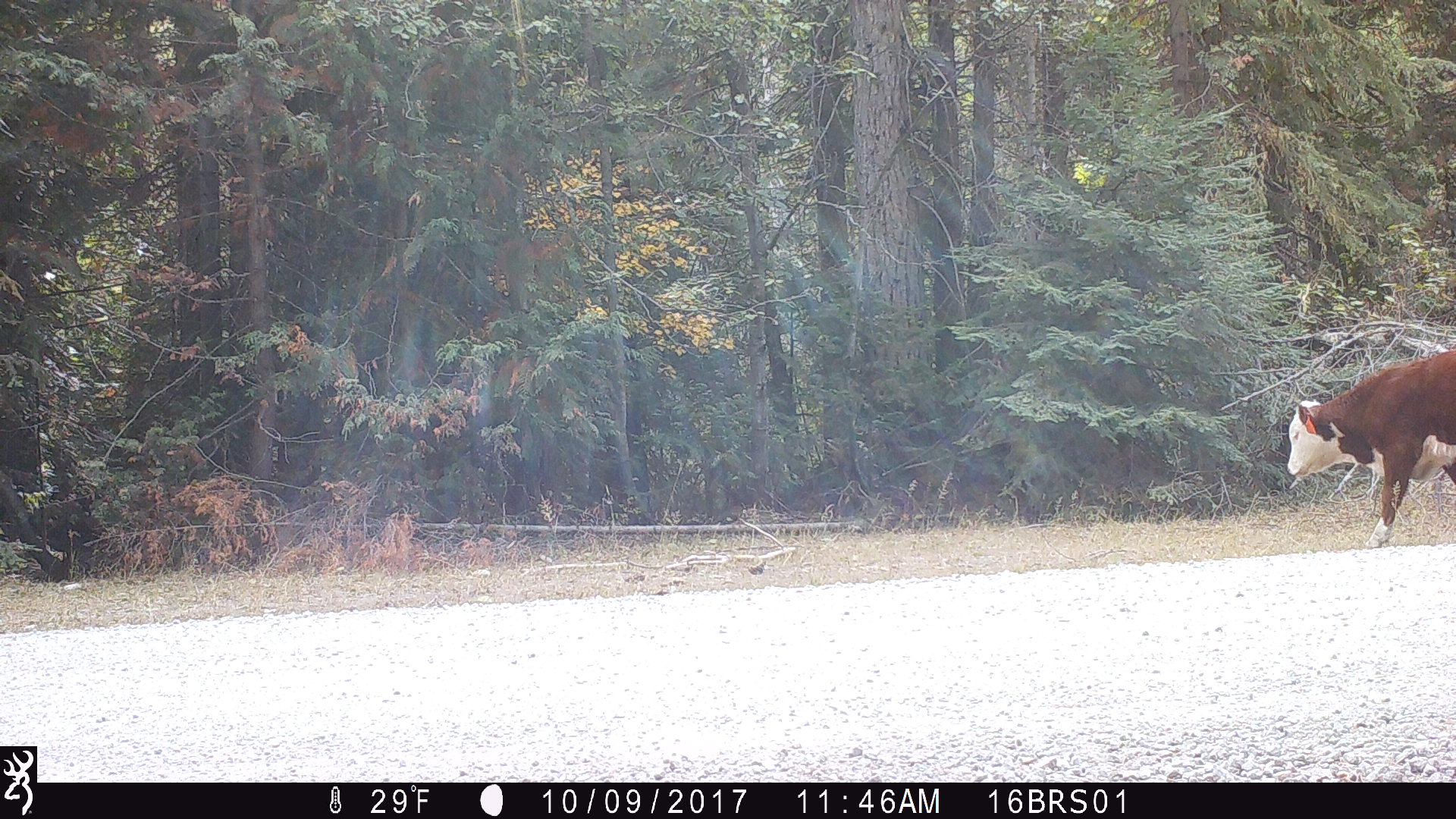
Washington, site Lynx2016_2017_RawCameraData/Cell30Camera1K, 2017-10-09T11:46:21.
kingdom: Animalia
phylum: Chordata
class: Mammalia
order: Artiodactyla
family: Bovidae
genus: Bos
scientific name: Bos taurus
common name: domestic cattle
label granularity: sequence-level